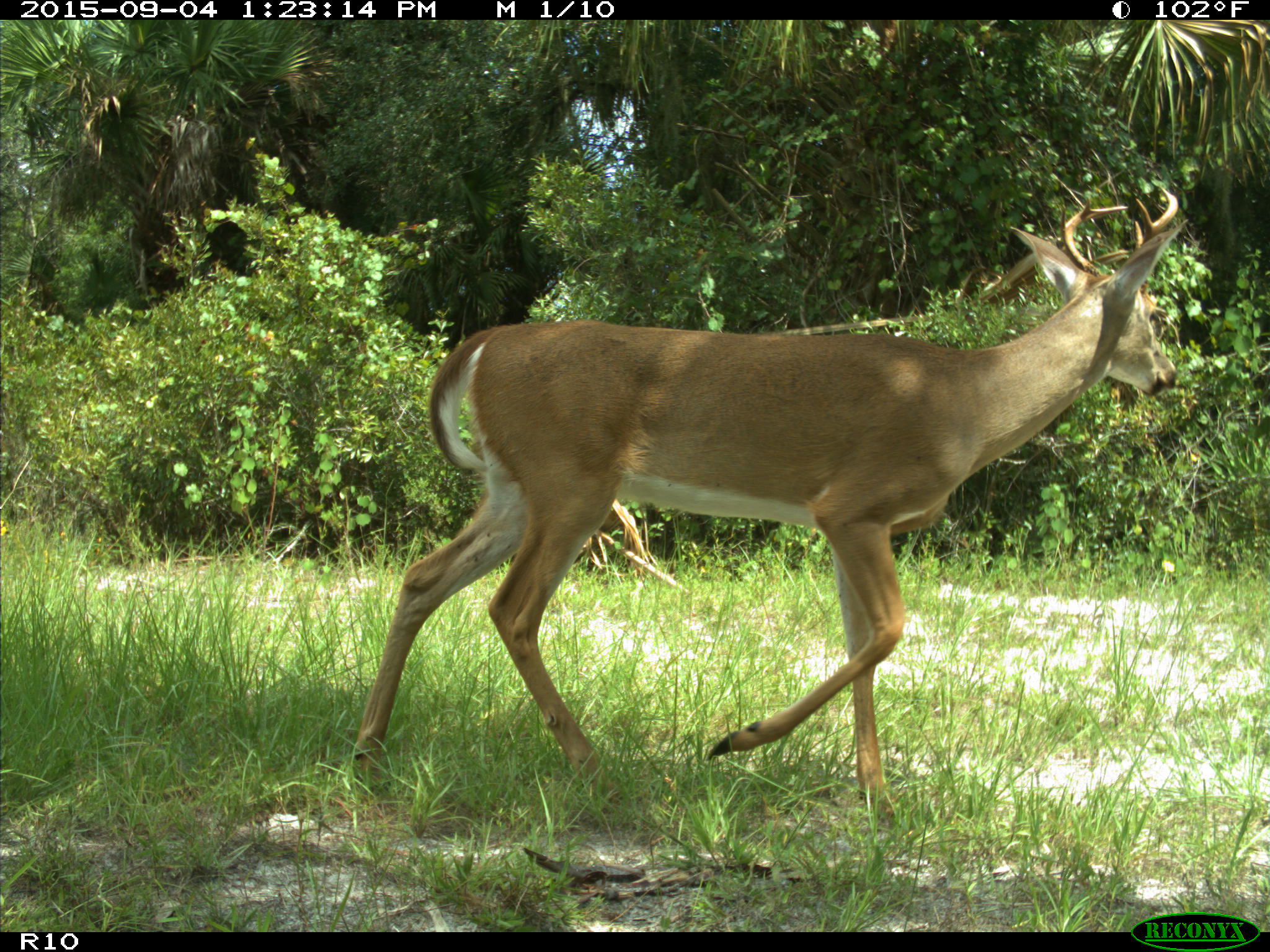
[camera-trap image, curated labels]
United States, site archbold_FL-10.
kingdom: Animalia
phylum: Chordata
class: Mammalia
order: Artiodactyla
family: Cervidae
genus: Odocoileus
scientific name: Odocoileus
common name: deer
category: unidentified deer